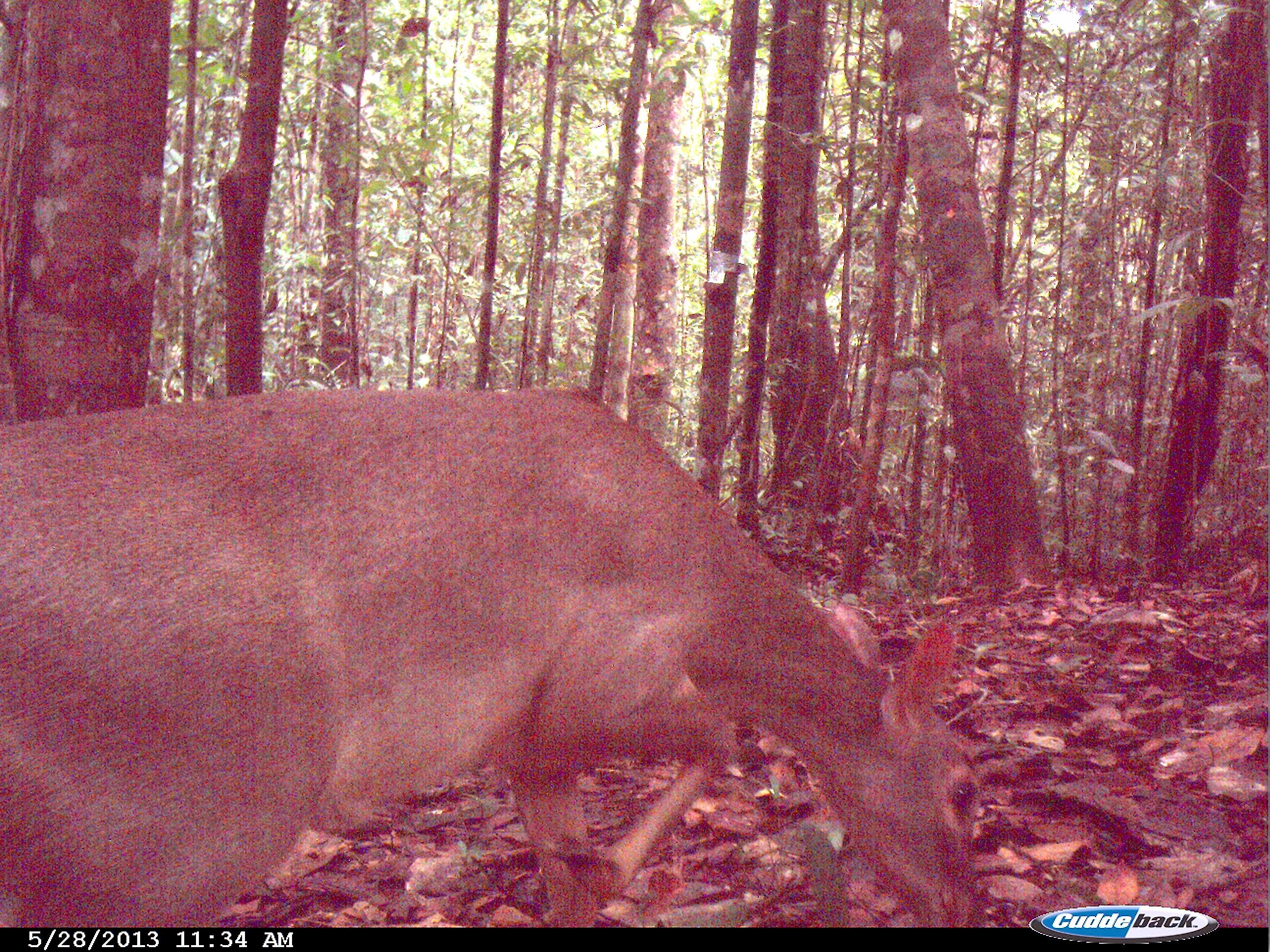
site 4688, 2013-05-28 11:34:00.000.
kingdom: Animalia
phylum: Chordata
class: Mammalia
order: Artiodactyla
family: Cervidae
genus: Mazama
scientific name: Mazama gouazoubira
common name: gray brocket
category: mazama gouazaoubira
Mazama gouazaoubira (gray brocket) (Mazama gouazoubira), count 1, age adult.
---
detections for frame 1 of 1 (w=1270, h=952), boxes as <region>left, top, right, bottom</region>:
mazama gouazaoubira: <region>1, 388, 981, 924</region>